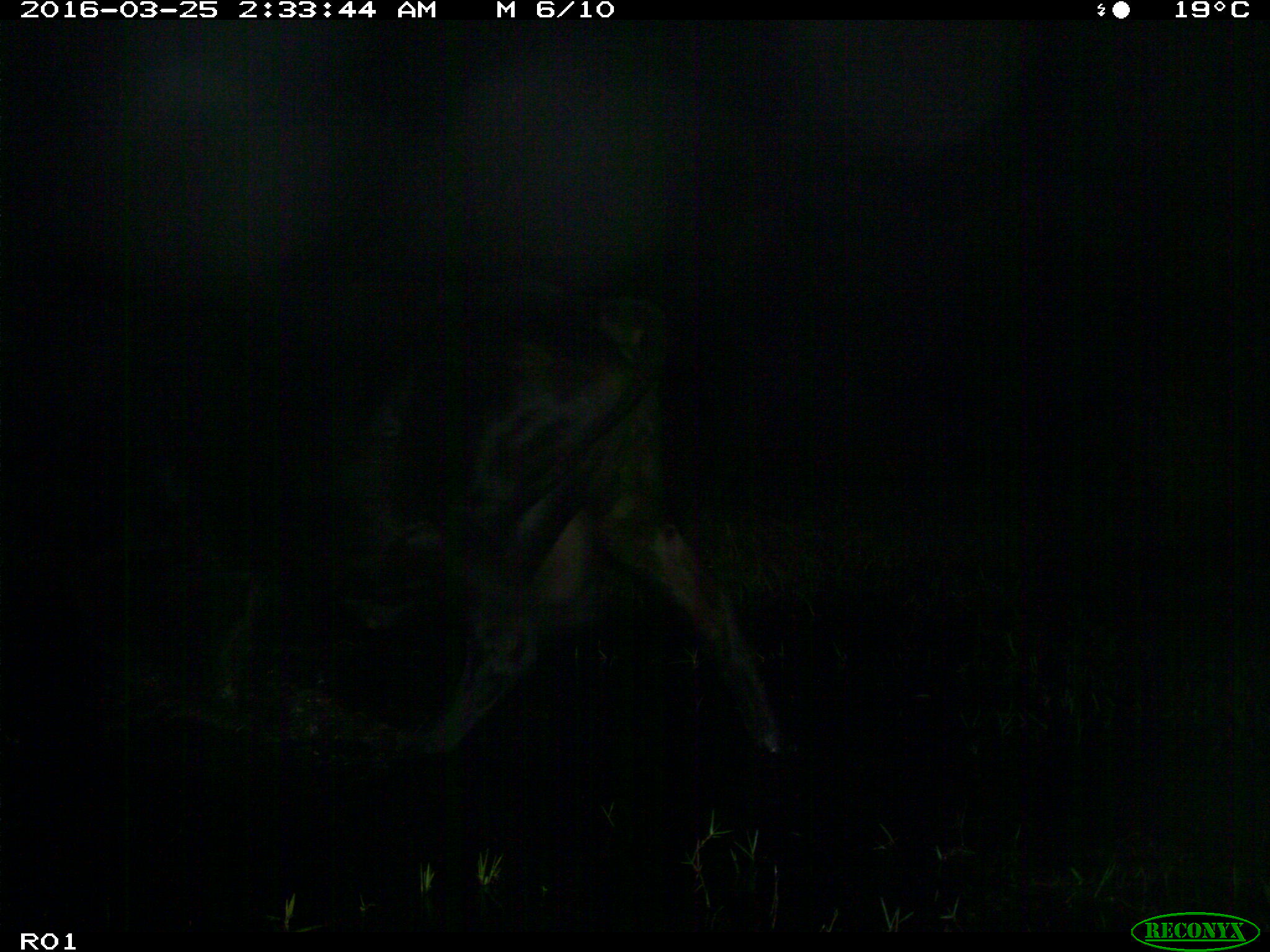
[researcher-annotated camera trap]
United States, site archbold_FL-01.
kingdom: Animalia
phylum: Chordata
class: Mammalia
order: Artiodactyla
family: Bovidae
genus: Bos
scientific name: Bos taurus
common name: domestic cow